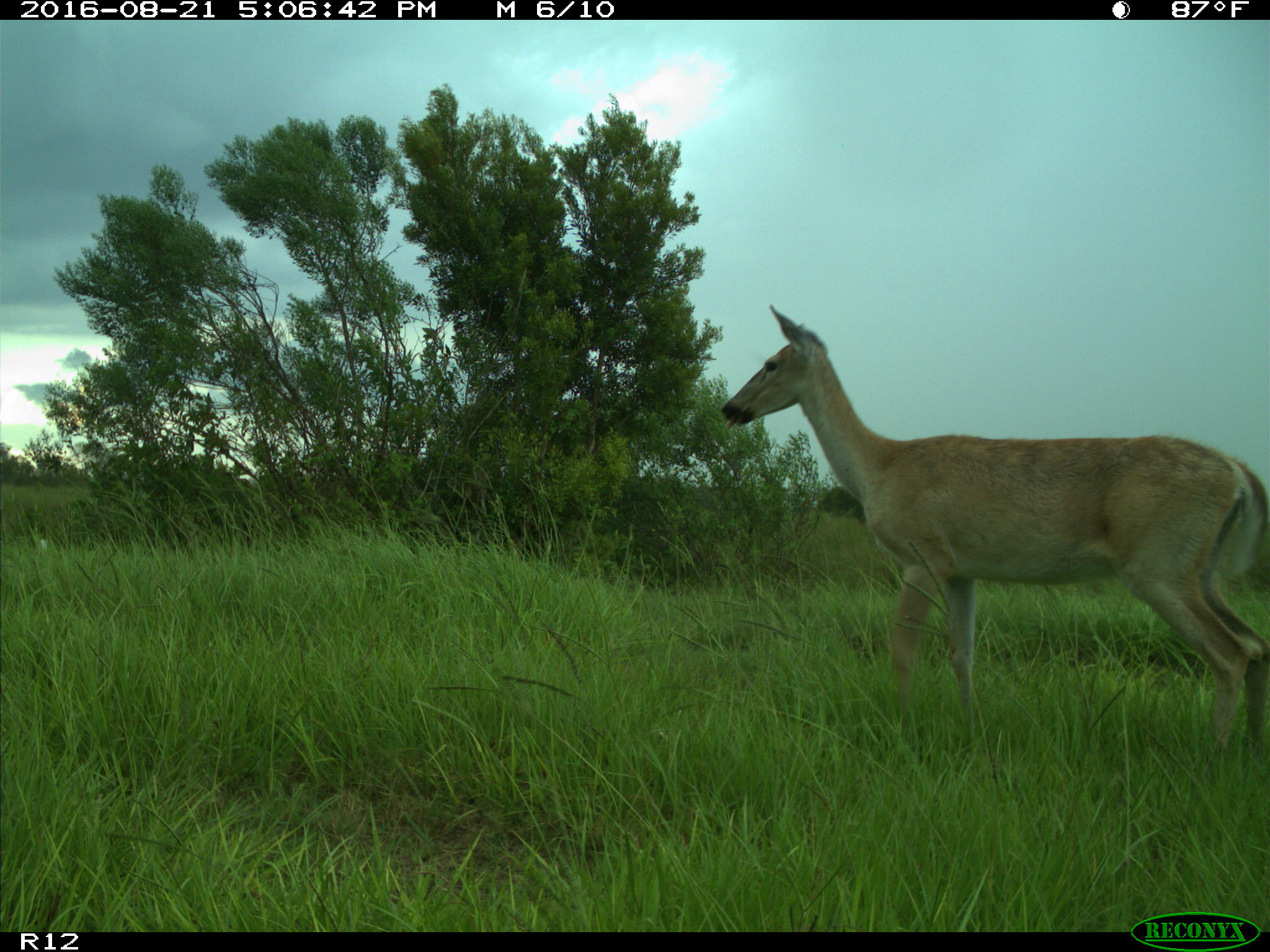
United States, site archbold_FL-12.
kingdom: Animalia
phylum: Chordata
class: Mammalia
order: Artiodactyla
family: Cervidae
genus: Odocoileus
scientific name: Odocoileus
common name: deer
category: unidentified deer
Unidentified deer (deer) (Odocoileus).